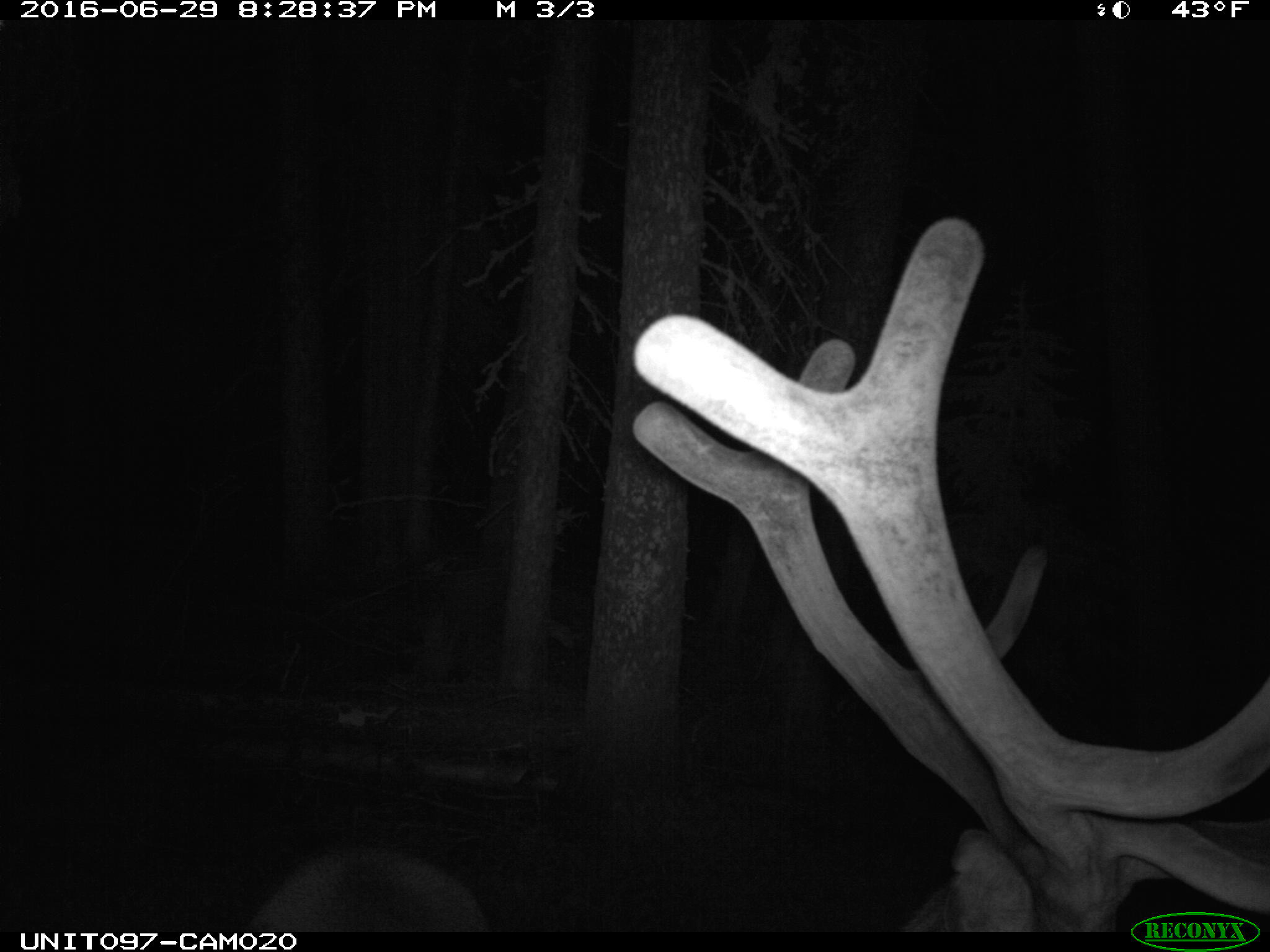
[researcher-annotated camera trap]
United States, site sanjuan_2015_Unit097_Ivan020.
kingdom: Animalia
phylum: Chordata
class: Mammalia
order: Artiodactyla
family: Cervidae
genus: Cervus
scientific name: Cervus elaphus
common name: red deer